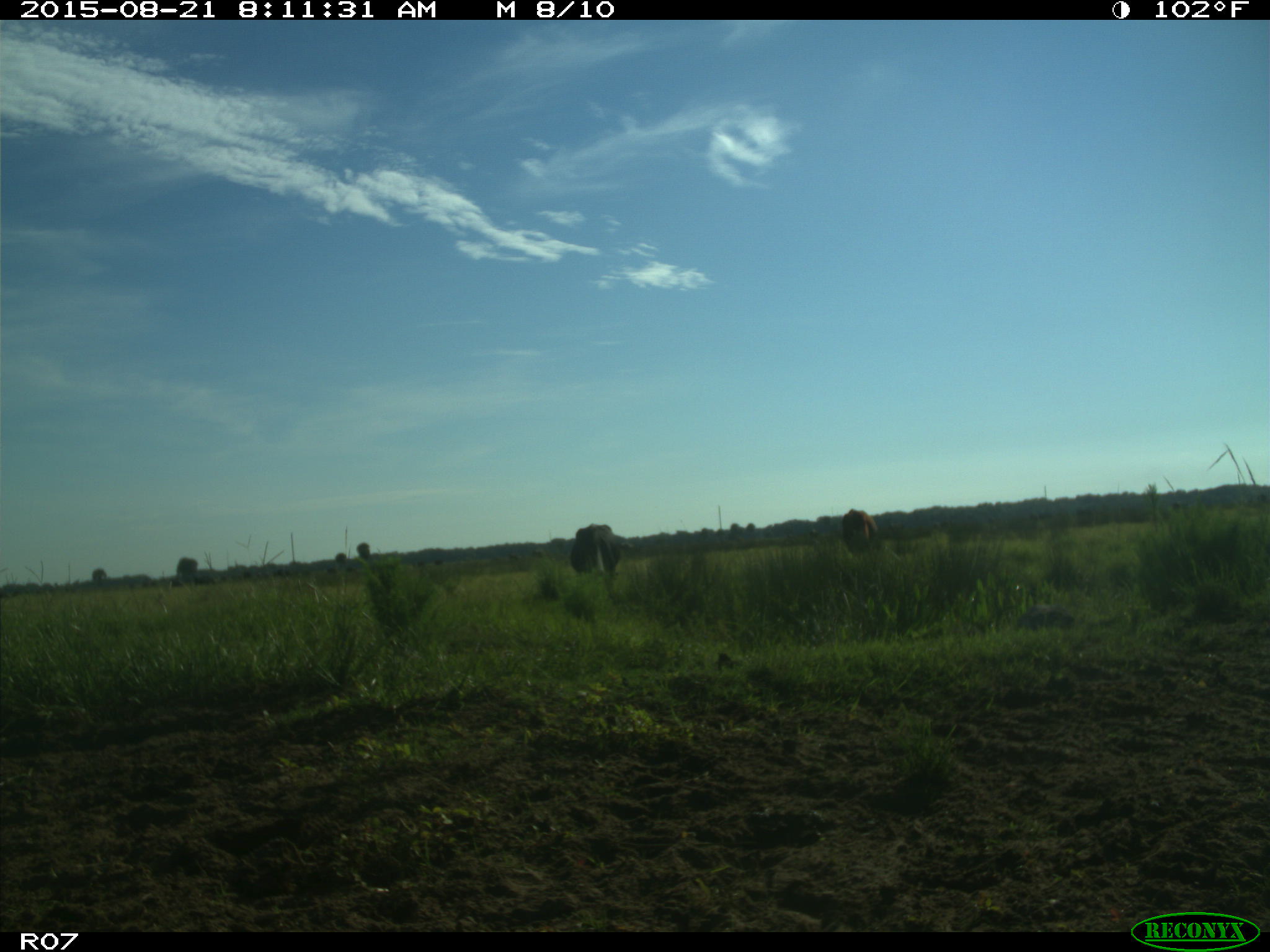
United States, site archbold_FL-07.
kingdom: Animalia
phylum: Chordata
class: Mammalia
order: Artiodactyla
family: Bovidae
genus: Bos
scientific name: Bos taurus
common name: domestic cow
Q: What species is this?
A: Bos taurus (domestic cow).